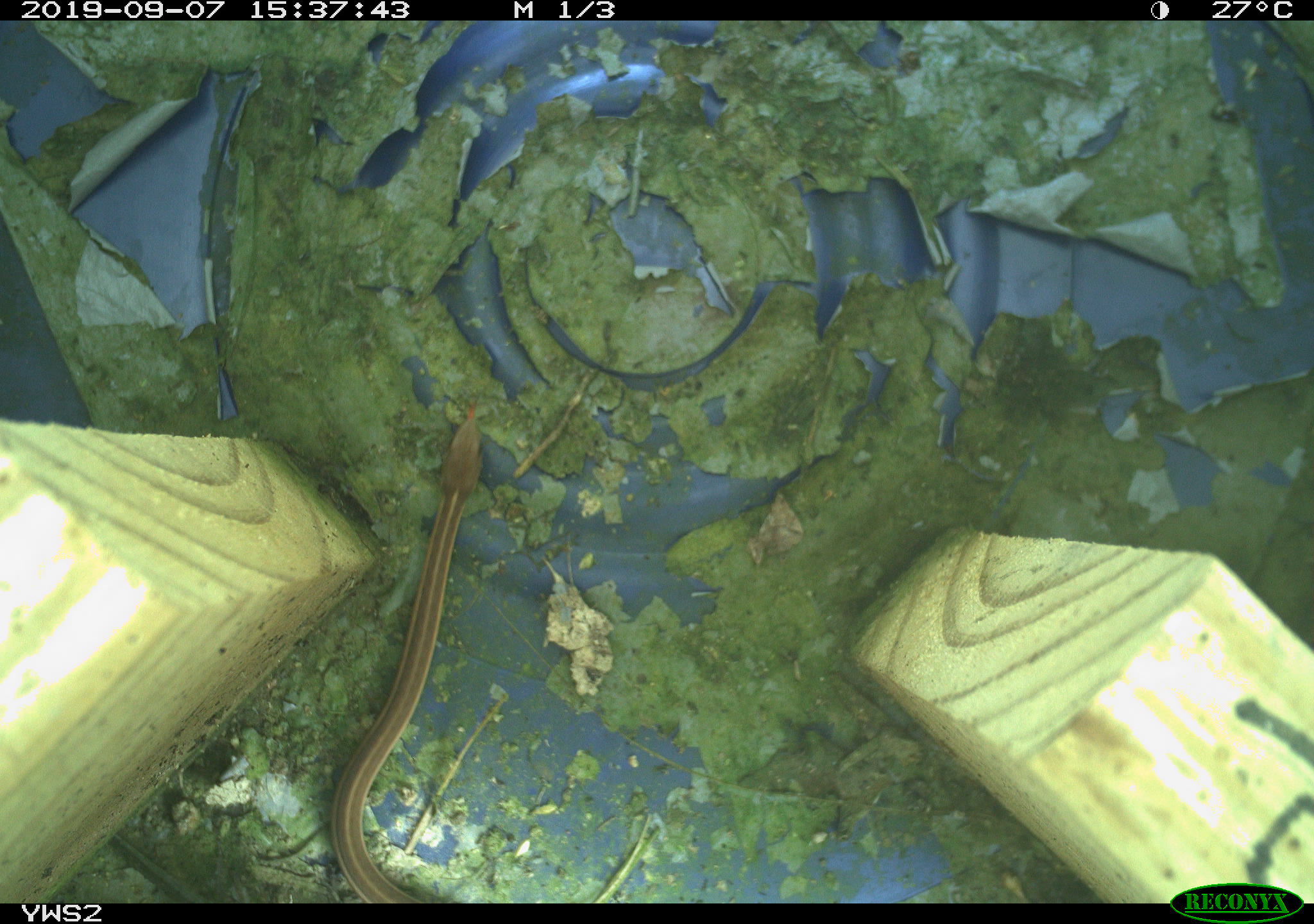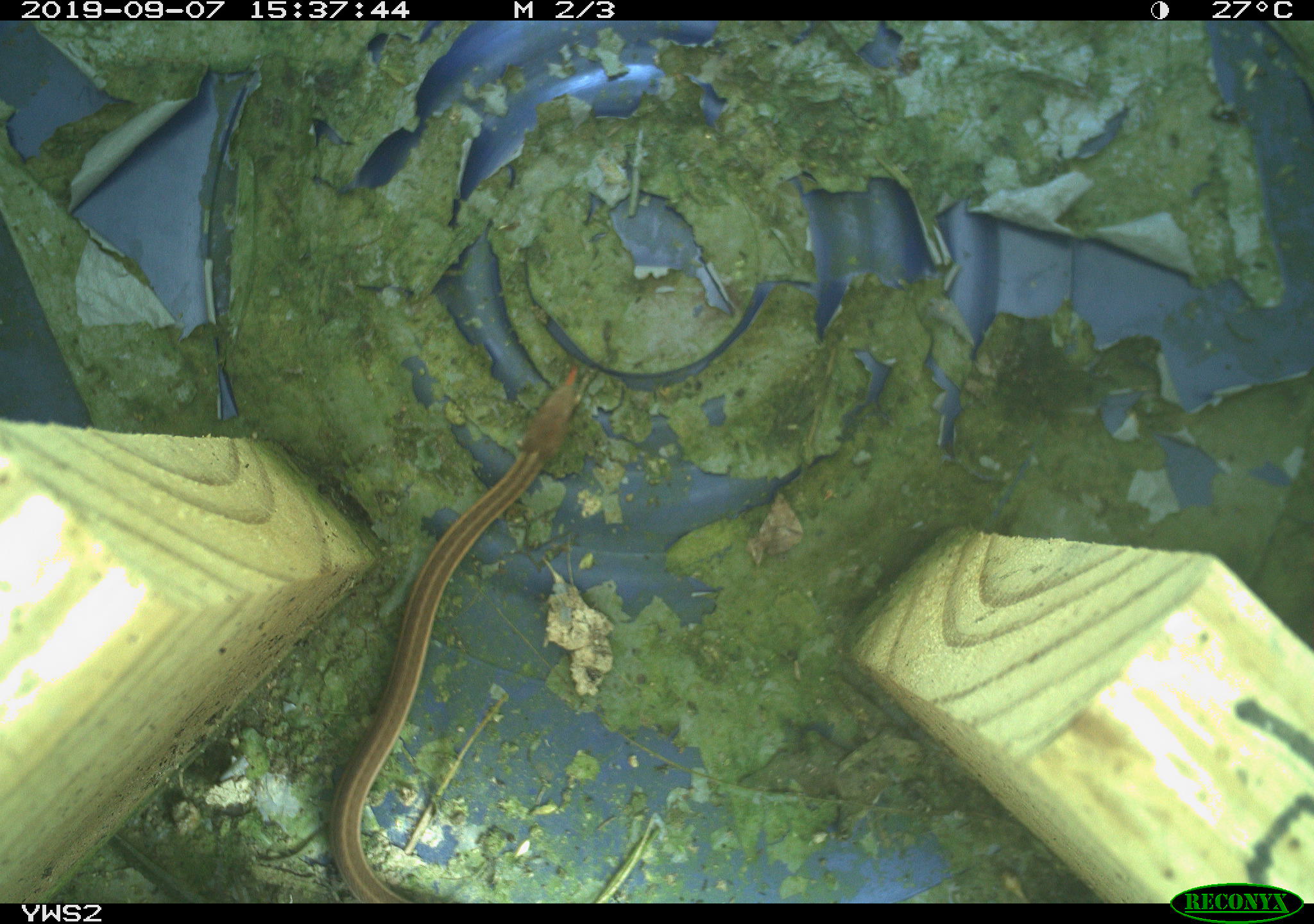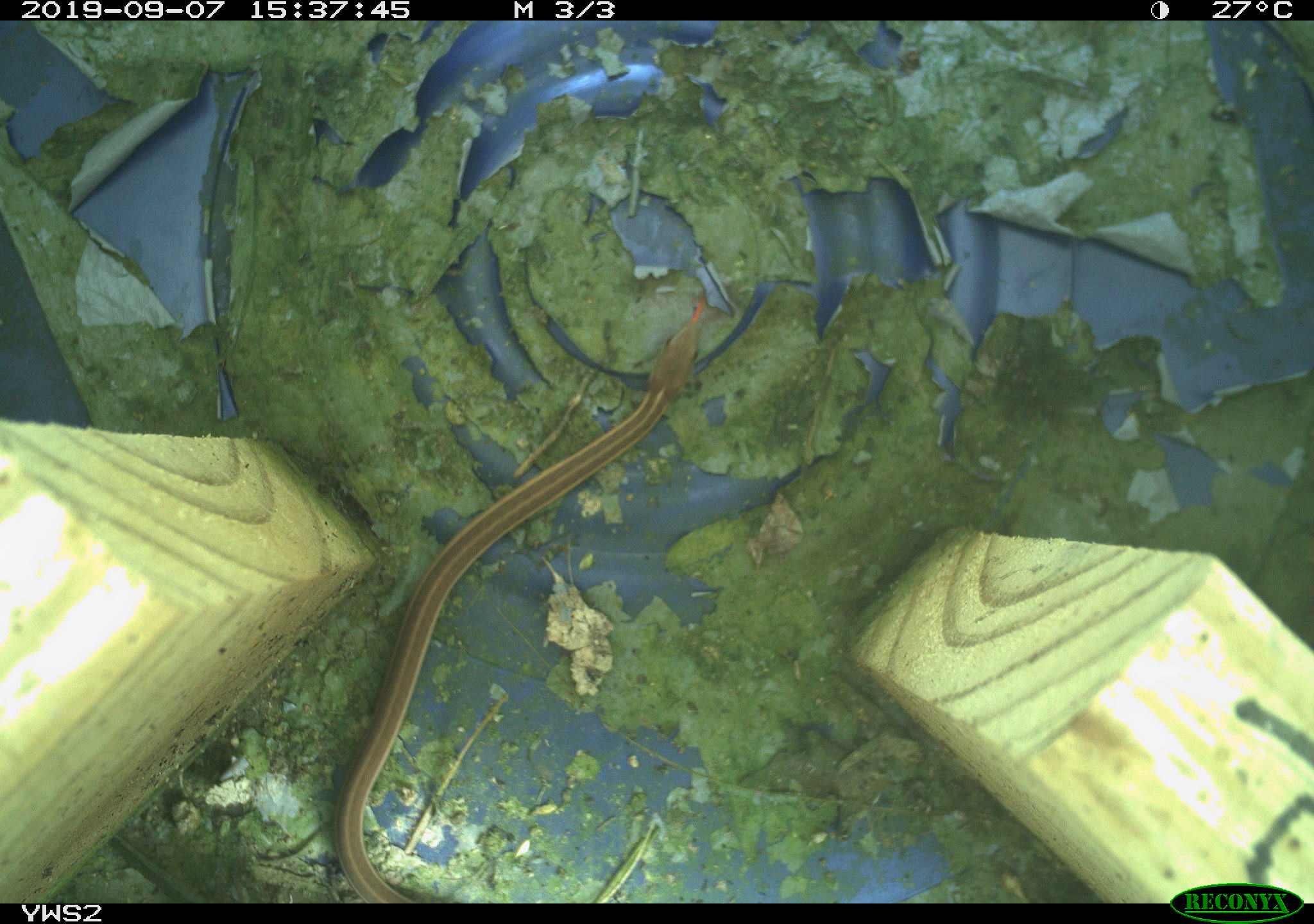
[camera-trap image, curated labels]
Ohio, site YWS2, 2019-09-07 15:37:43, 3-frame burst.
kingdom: Animalia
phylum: Chordata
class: Reptilia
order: Squamata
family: Colubridae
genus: Thamnophis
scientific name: Thamnophis sirtalis sirtalis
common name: eastern gartersnake